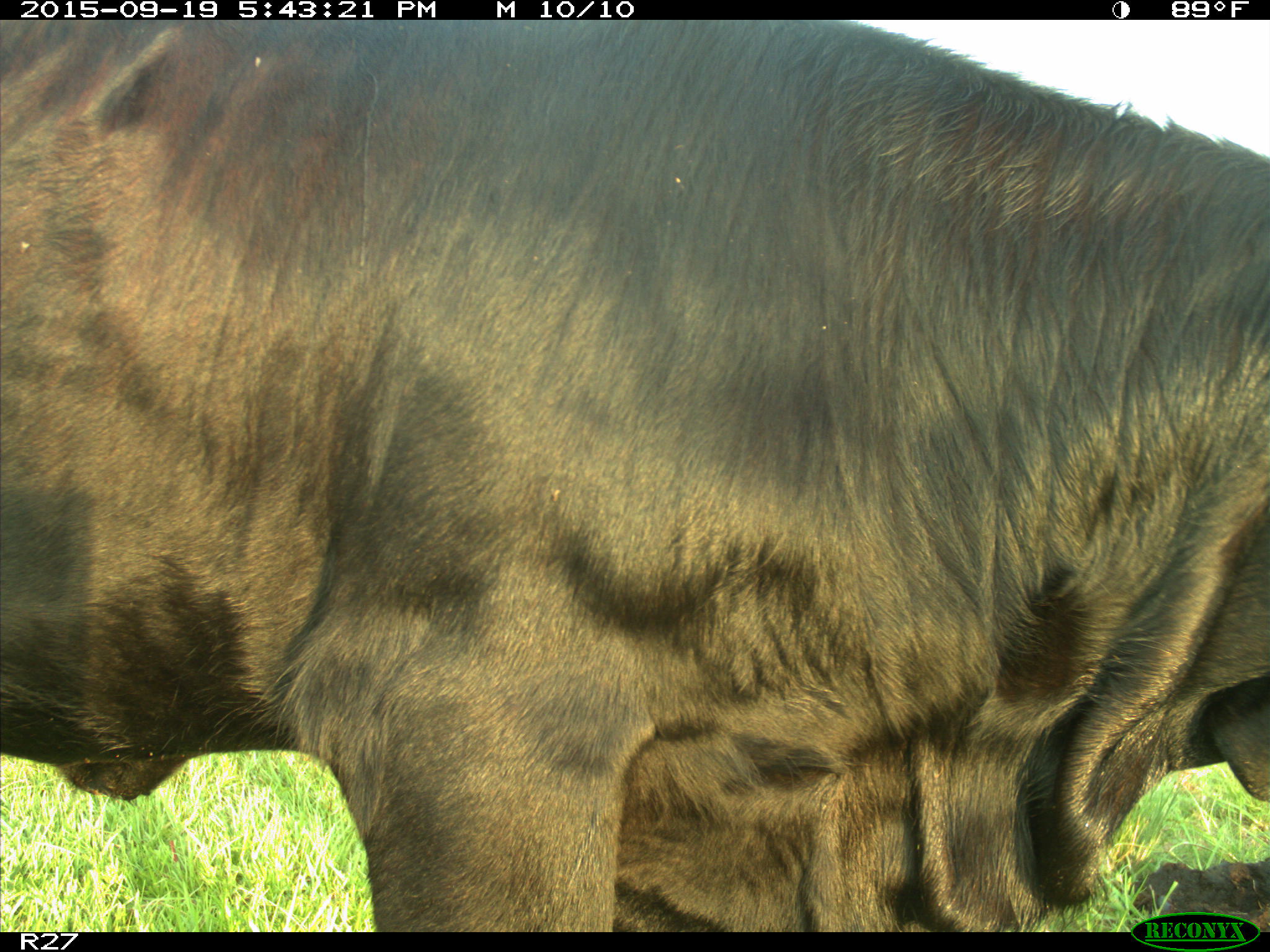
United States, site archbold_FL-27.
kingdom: Animalia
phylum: Chordata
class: Mammalia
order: Artiodactyla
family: Bovidae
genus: Bos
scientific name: Bos taurus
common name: domestic cow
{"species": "Bos taurus (domestic cow)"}